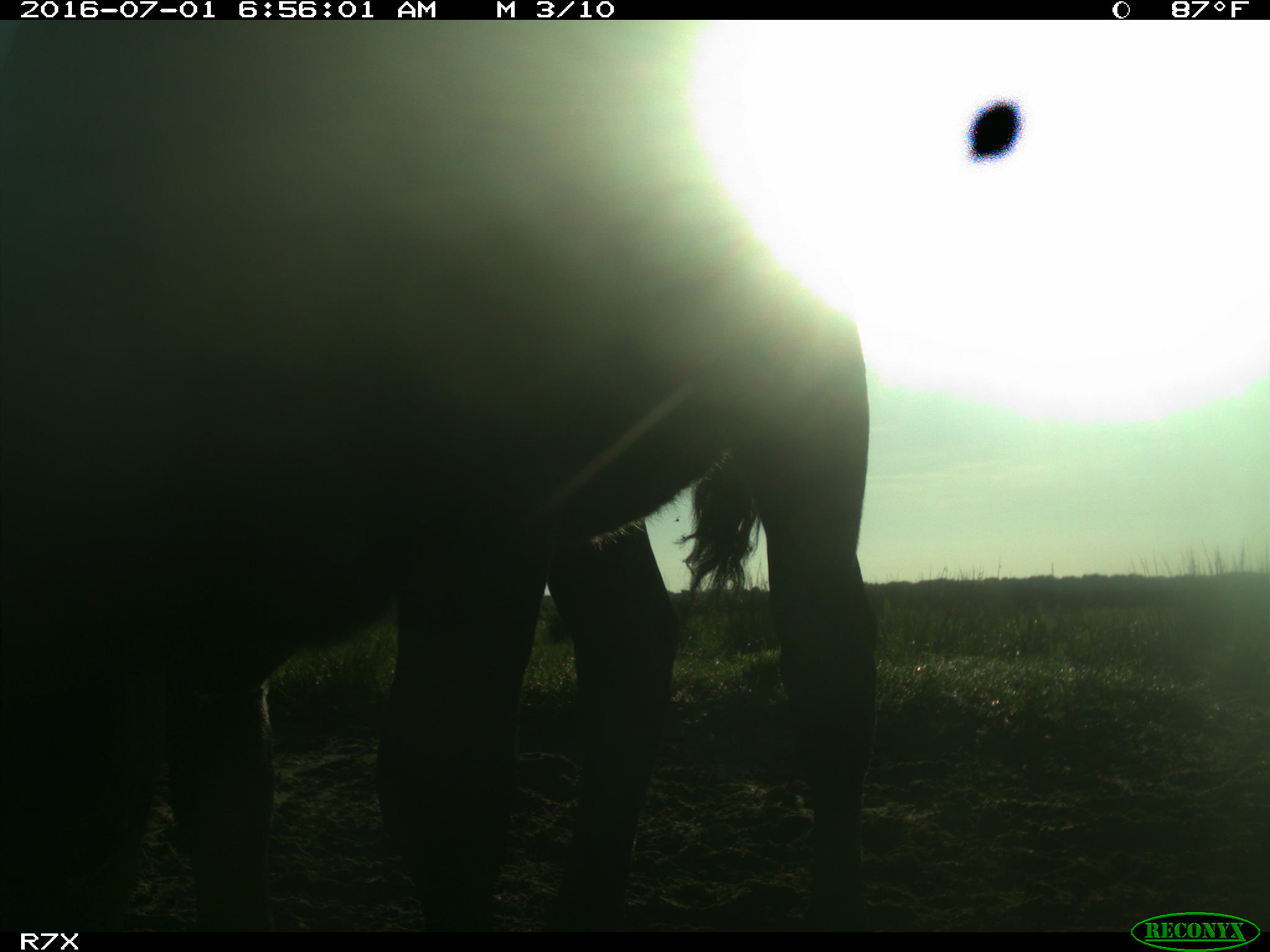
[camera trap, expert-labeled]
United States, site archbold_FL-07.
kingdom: Animalia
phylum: Chordata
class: Mammalia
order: Artiodactyla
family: Bovidae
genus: Bos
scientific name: Bos taurus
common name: domestic cow